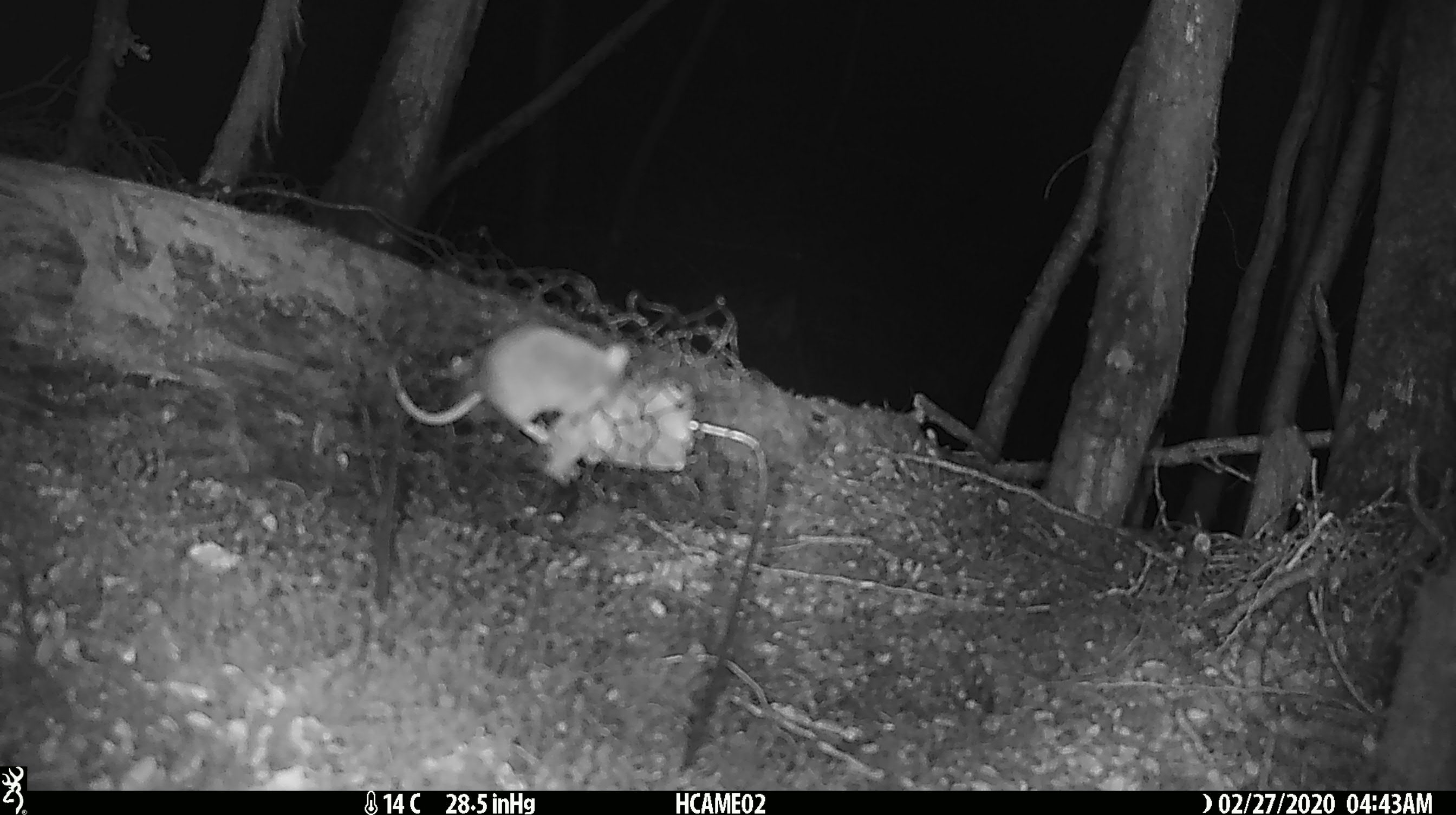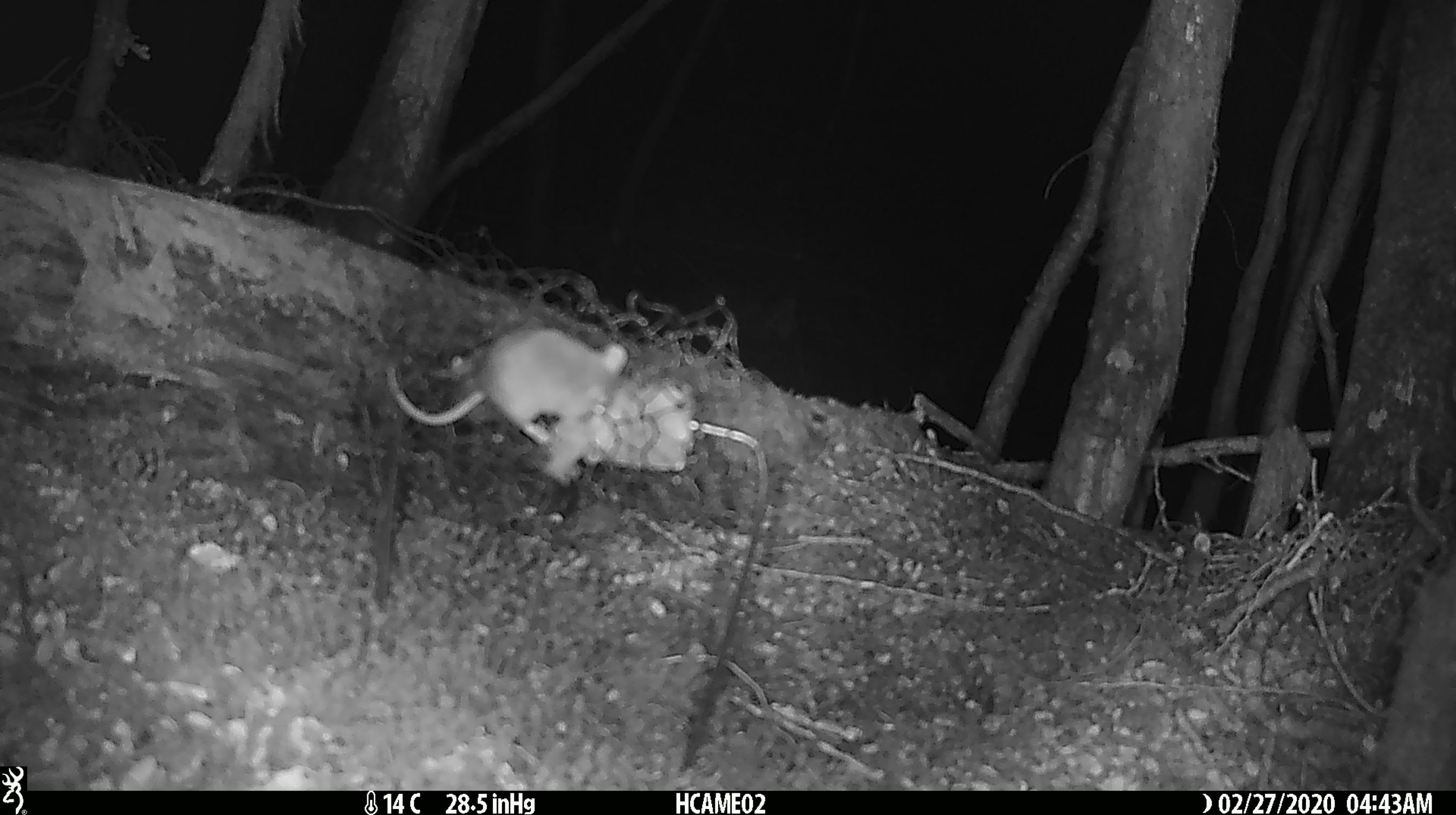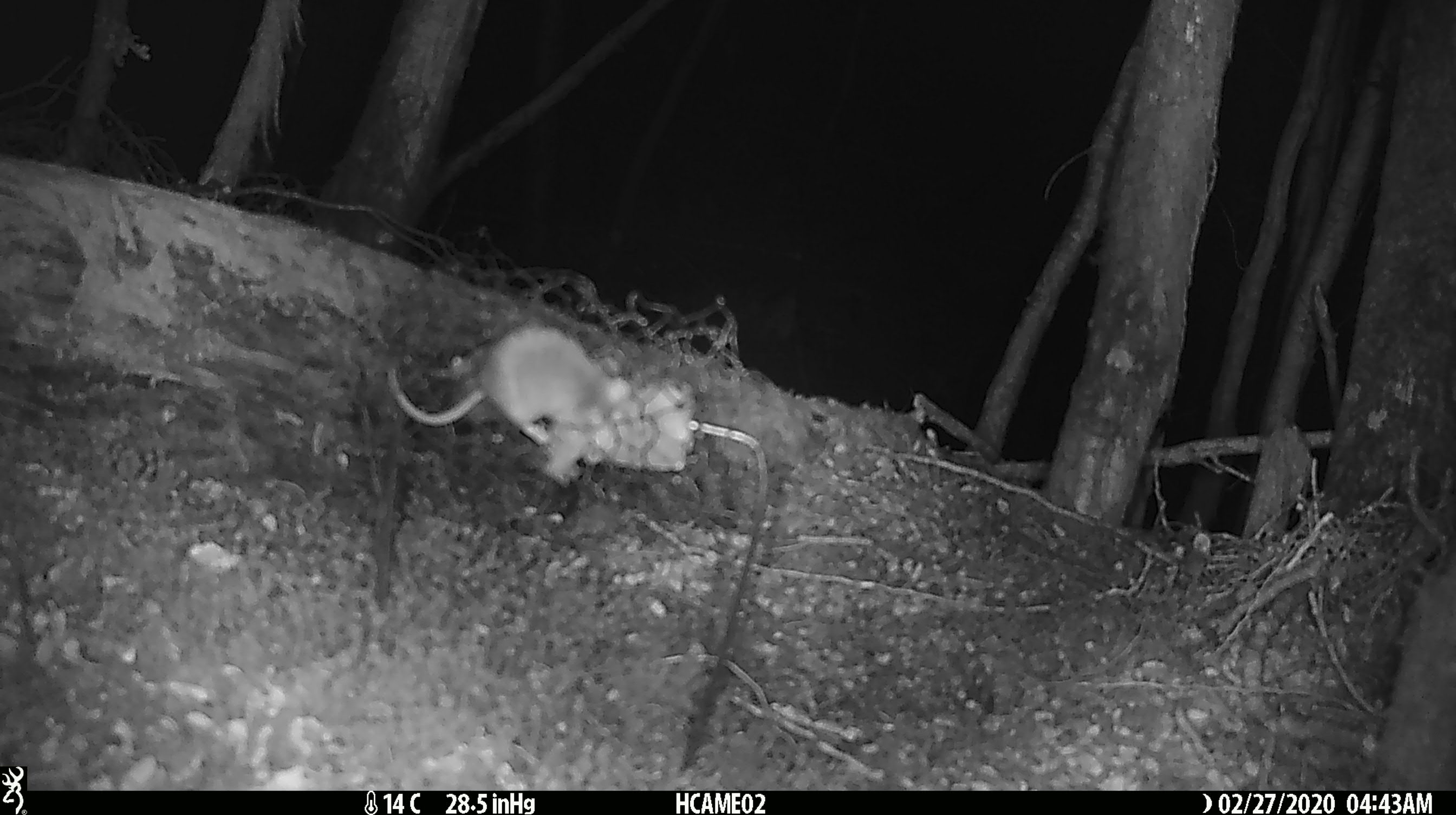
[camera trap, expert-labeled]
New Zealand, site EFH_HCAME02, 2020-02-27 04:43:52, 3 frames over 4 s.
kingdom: Animalia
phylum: Chordata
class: Mammalia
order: Rodentia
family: Muridae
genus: Mus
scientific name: Mus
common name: mouse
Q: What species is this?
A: Mouse (Mus).